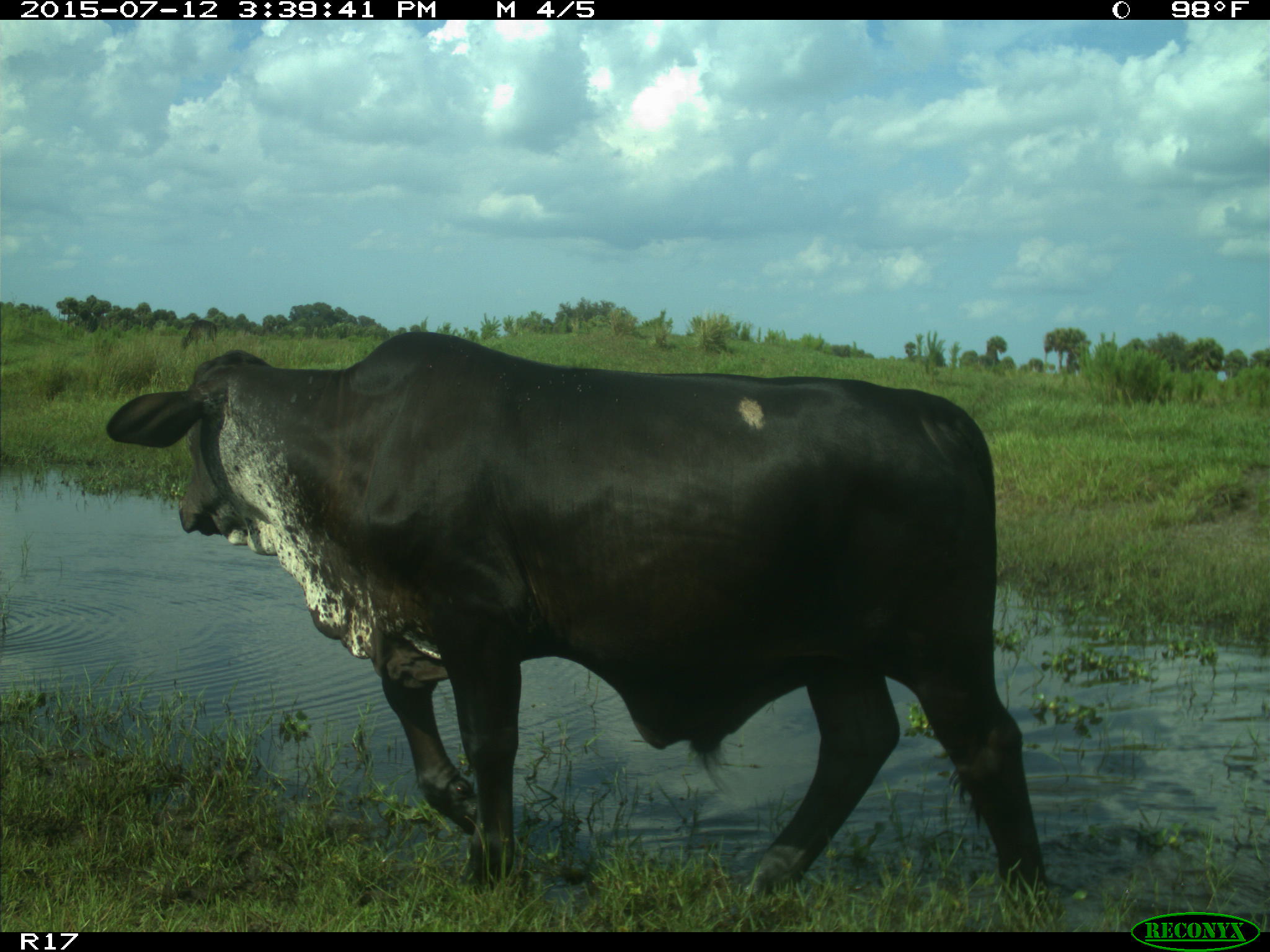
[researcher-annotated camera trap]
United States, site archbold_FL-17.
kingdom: Animalia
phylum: Chordata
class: Mammalia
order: Artiodactyla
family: Bovidae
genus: Bos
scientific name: Bos taurus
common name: domestic cow